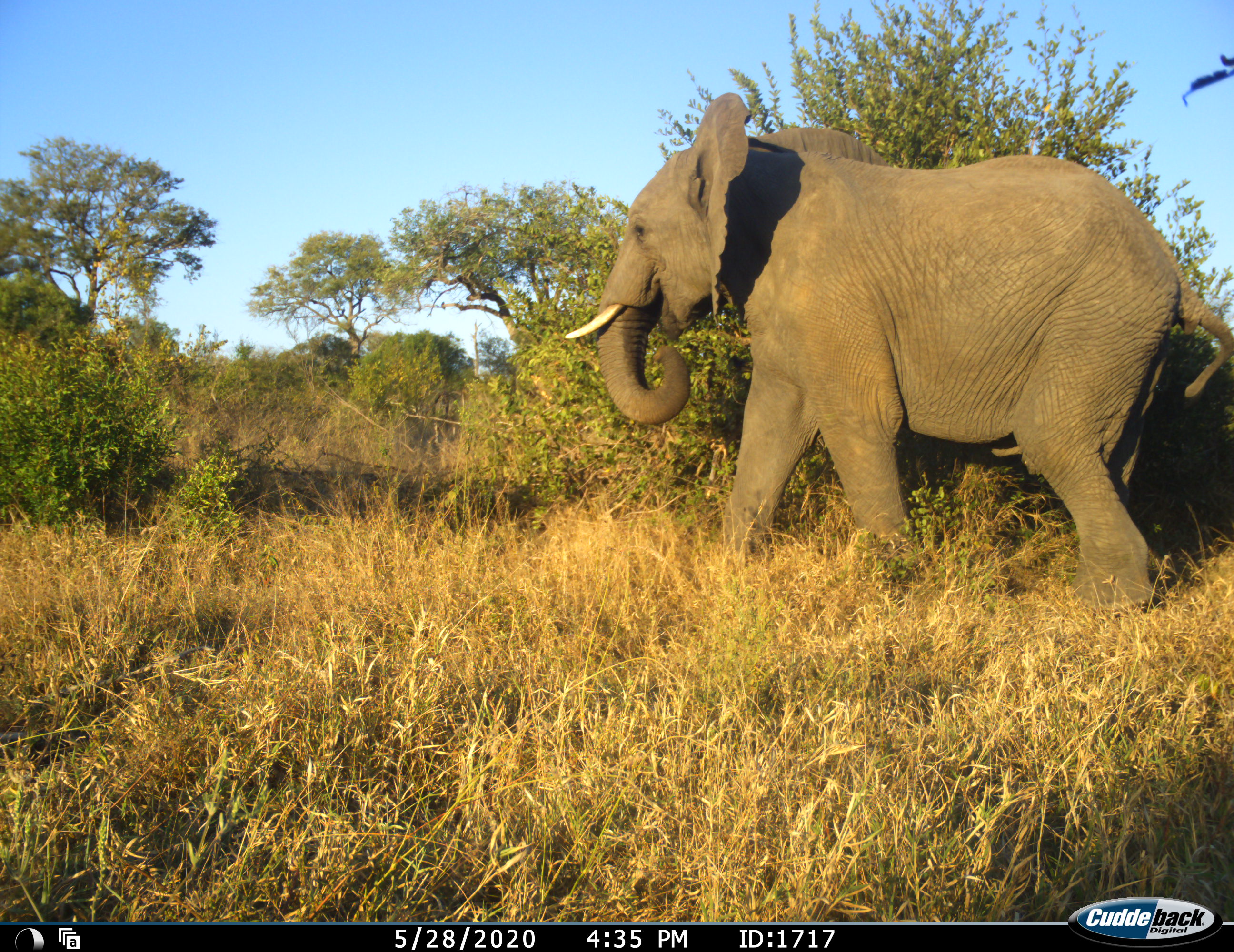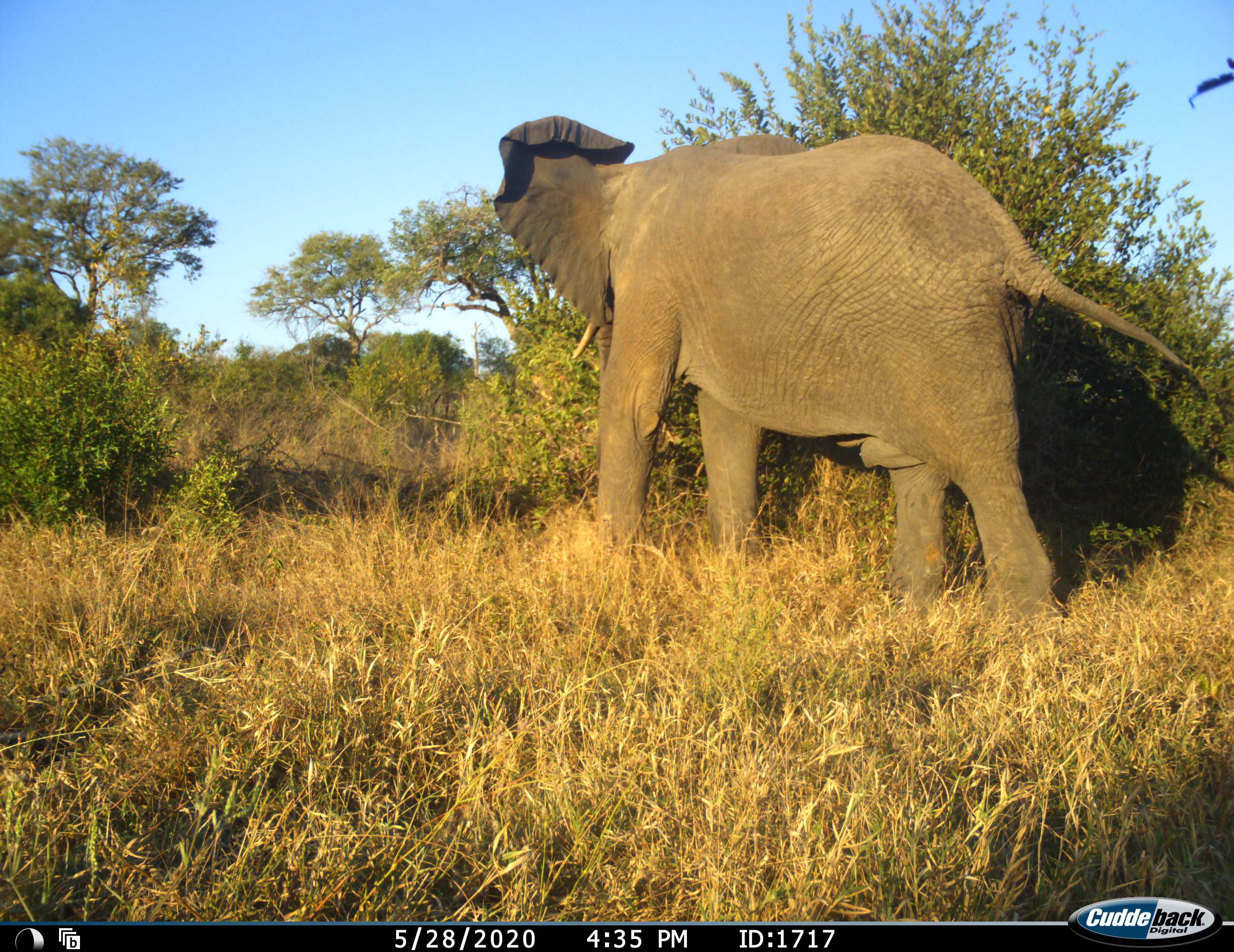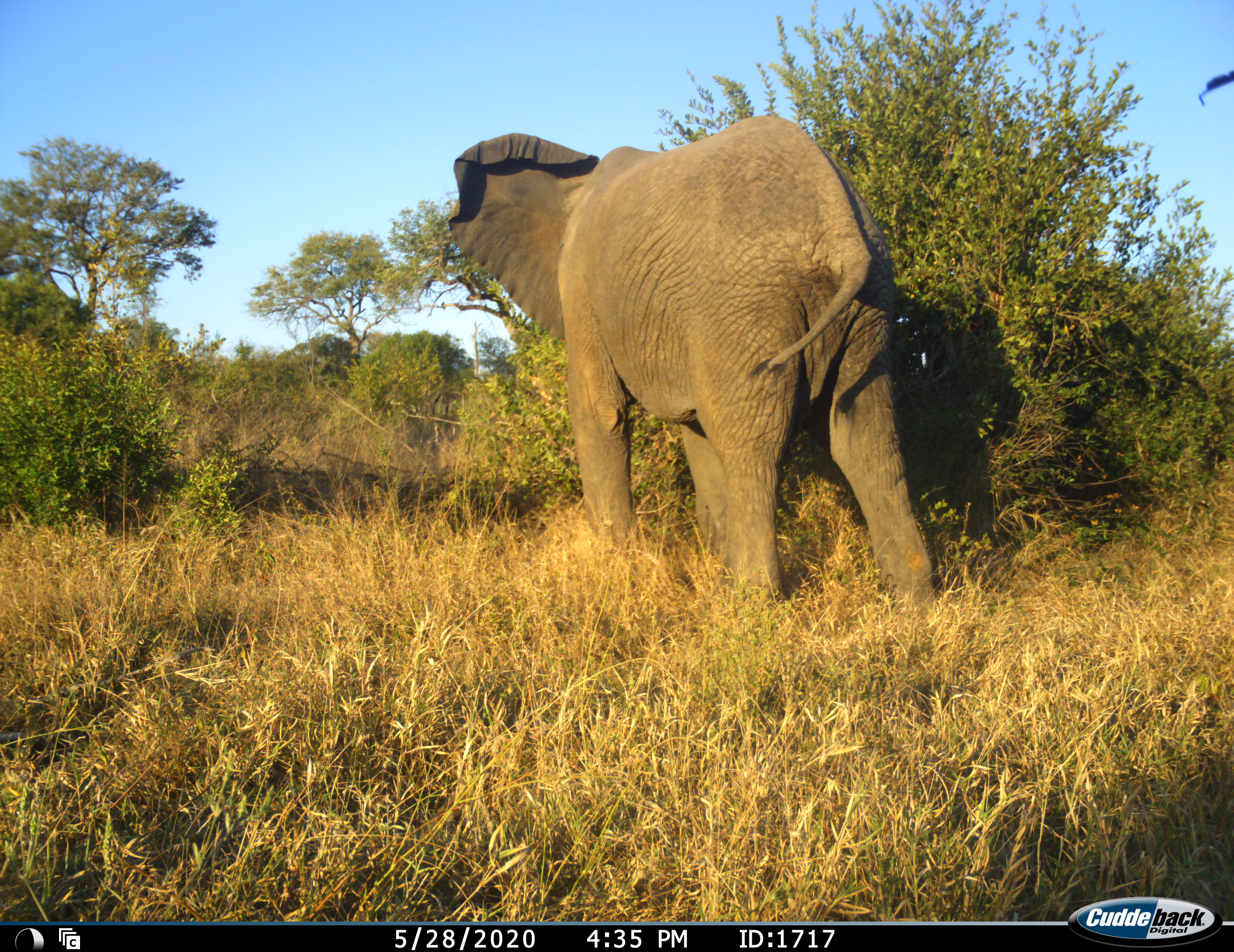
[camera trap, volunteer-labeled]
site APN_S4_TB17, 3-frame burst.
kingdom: Animalia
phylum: Chordata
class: Mammalia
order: Proboscidea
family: Elephantidae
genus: Loxodonta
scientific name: Loxodonta africana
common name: african bush elephant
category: elephant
Elephant (african bush elephant) (Loxodonta africana), count 1. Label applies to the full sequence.